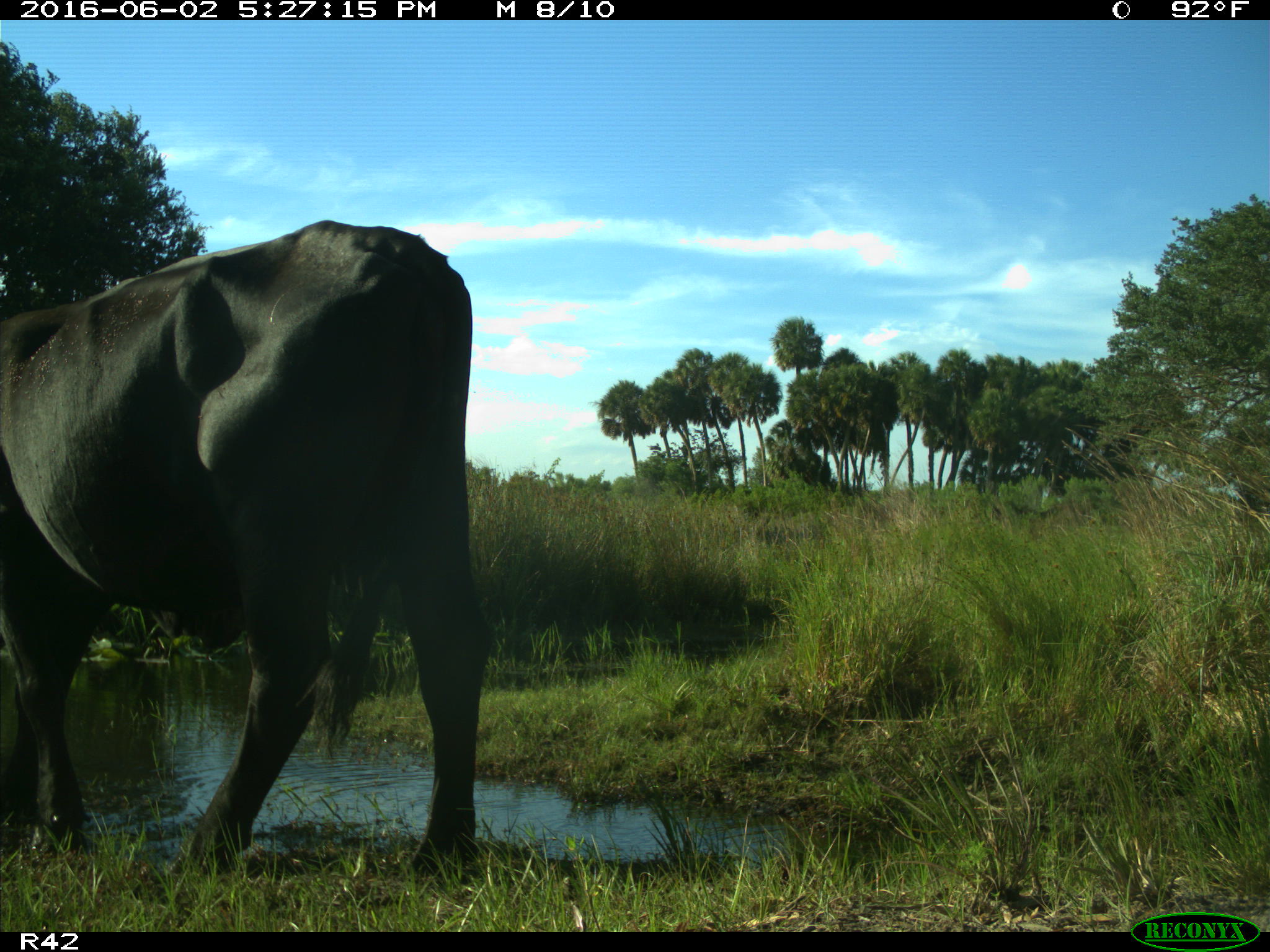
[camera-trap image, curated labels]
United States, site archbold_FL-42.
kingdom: Animalia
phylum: Chordata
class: Mammalia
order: Artiodactyla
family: Bovidae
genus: Bos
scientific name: Bos taurus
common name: domestic cow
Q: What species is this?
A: Bos taurus (domestic cow).